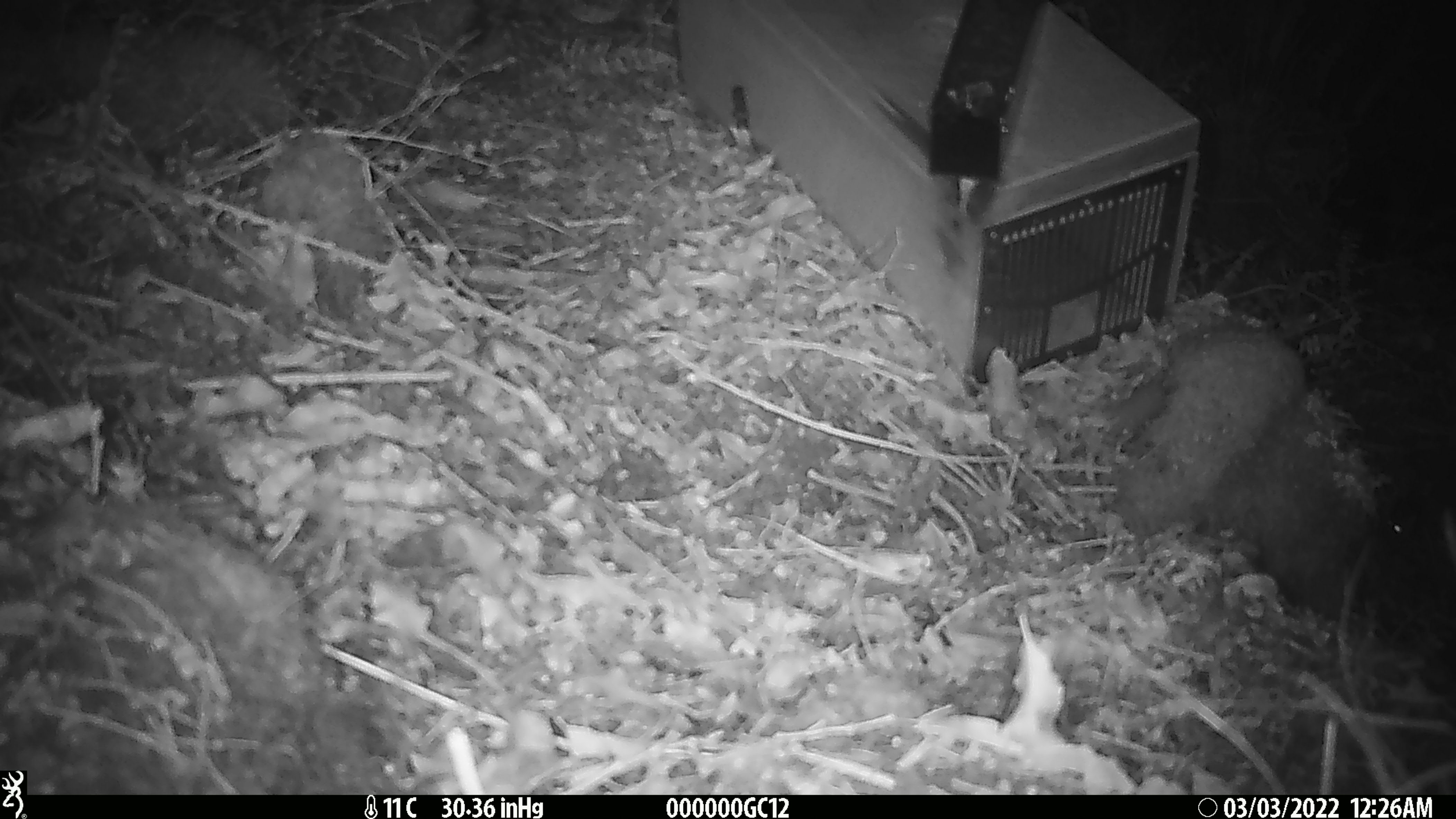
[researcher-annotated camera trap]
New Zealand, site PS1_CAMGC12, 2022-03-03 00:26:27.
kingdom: Animalia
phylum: Chordata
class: Mammalia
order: Rodentia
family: Muridae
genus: Mus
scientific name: Mus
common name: mouse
Mouse (Mus).